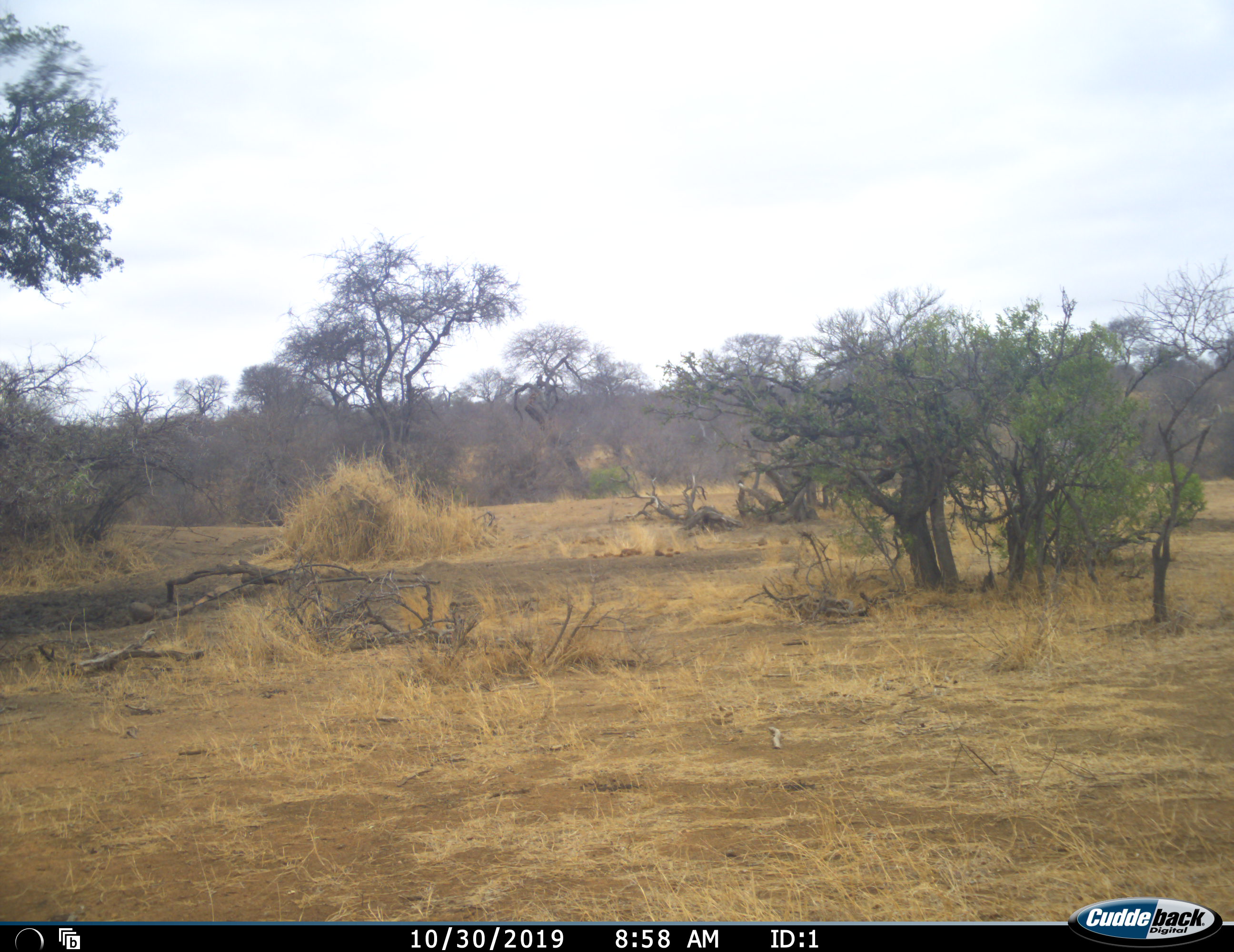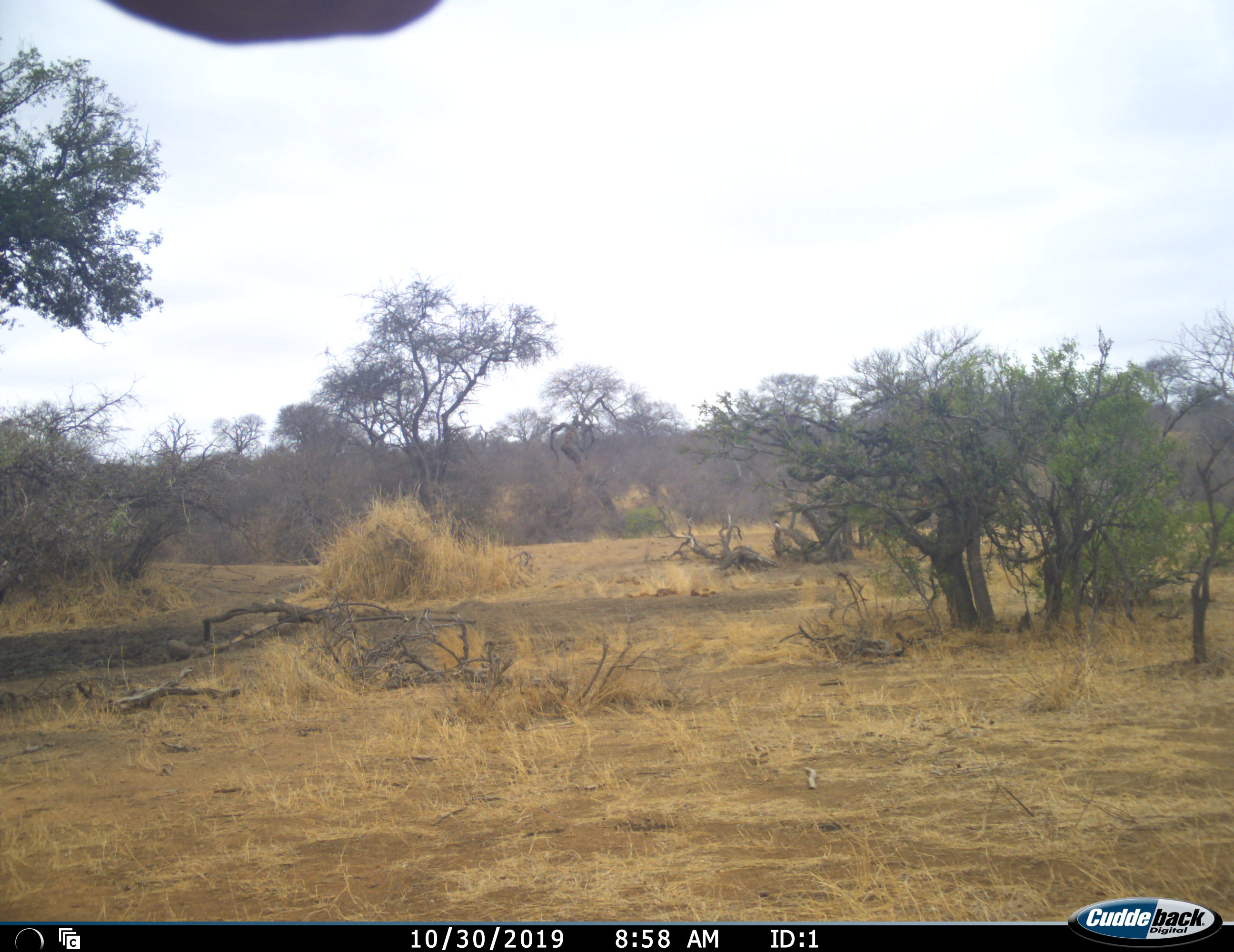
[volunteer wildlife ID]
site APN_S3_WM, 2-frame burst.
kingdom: Animalia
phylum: Chordata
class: Mammalia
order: Proboscidea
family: Elephantidae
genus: Loxodonta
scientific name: Loxodonta africana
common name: african bush elephant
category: elephant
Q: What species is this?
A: Elephant (african bush elephant) (Loxodonta africana).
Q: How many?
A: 1.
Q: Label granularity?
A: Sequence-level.